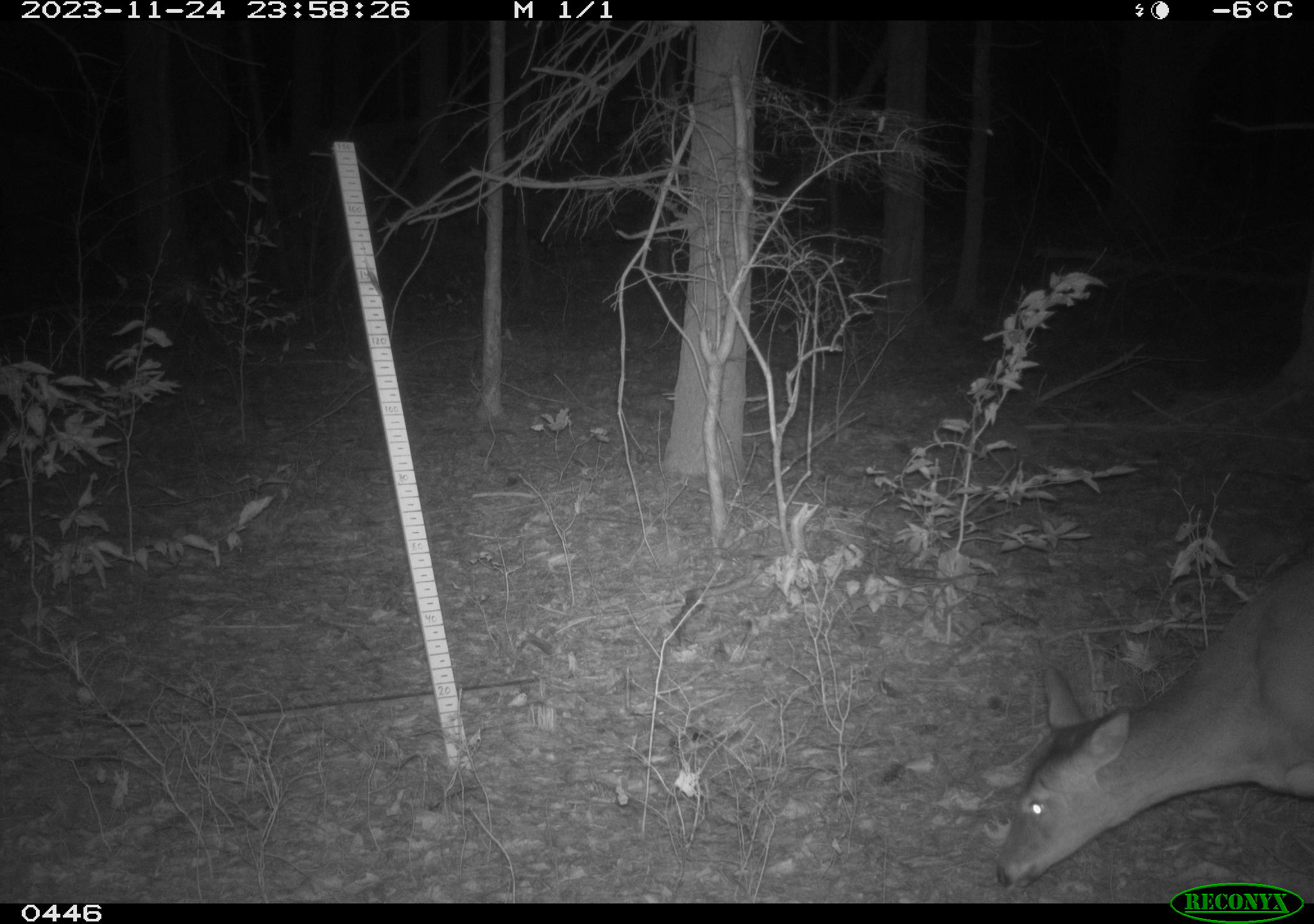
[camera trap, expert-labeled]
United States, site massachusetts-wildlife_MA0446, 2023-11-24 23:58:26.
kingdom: Animalia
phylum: Chordata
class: Mammalia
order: Artiodactyla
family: Cervidae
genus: Odocoileus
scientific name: Odocoileus virginianus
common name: white-tailed deer